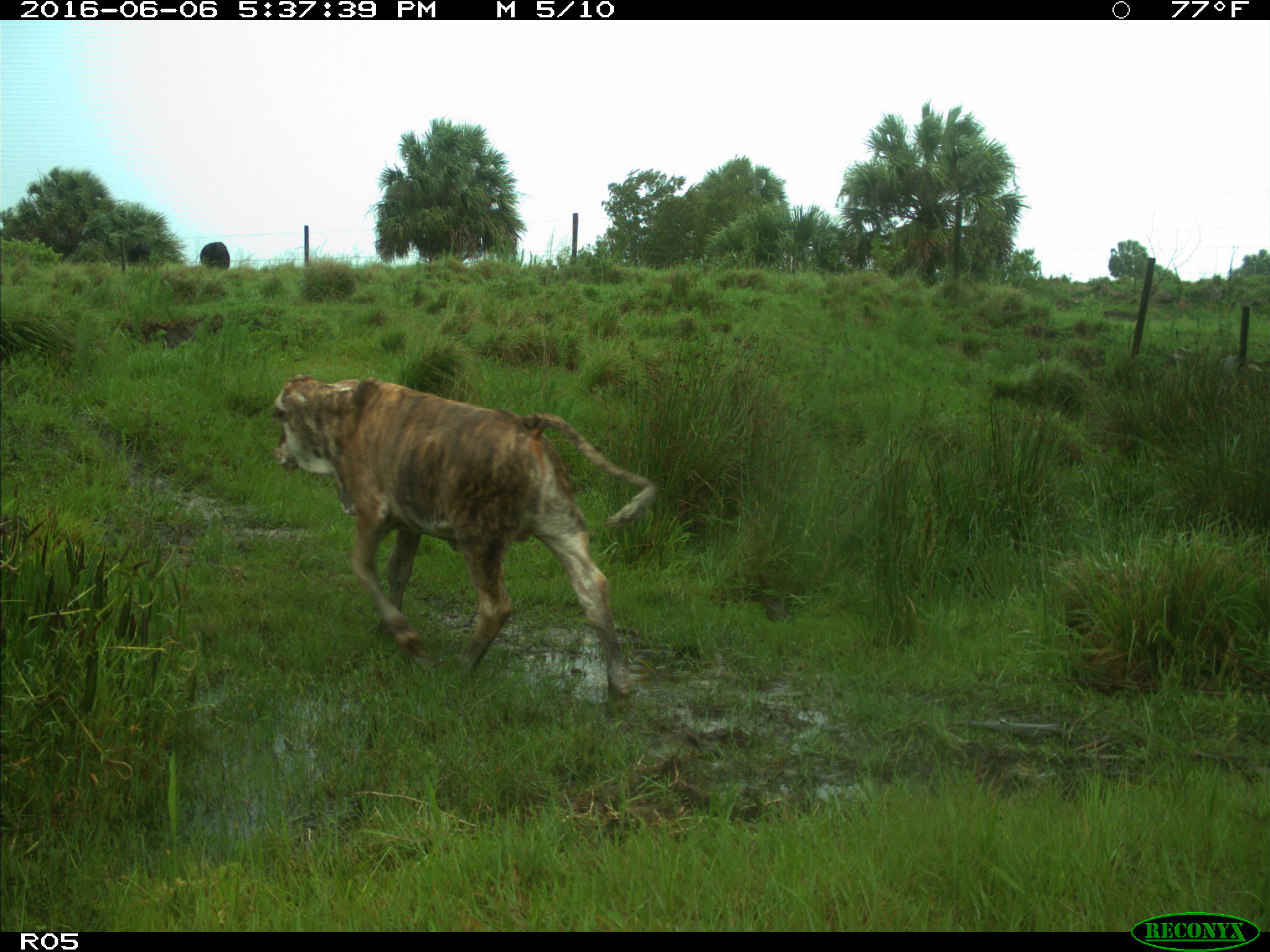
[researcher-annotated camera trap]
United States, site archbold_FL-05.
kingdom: Animalia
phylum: Chordata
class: Mammalia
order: Artiodactyla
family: Bovidae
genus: Bos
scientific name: Bos taurus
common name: domestic cow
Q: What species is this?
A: Bos taurus (domestic cow).